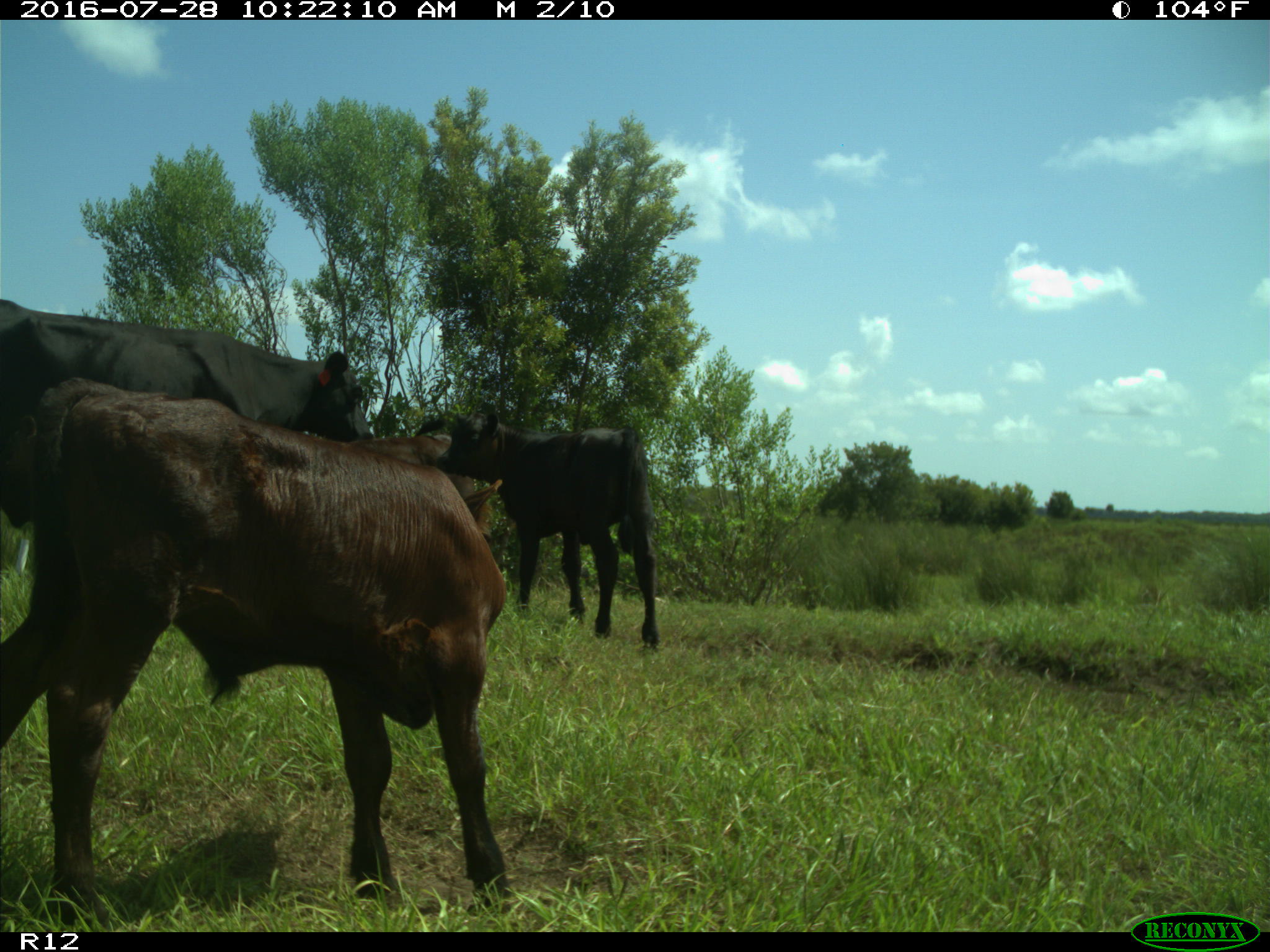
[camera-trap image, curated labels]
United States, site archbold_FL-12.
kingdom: Animalia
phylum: Chordata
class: Mammalia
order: Artiodactyla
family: Bovidae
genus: Bos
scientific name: Bos taurus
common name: domestic cow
Bos taurus (domestic cow).